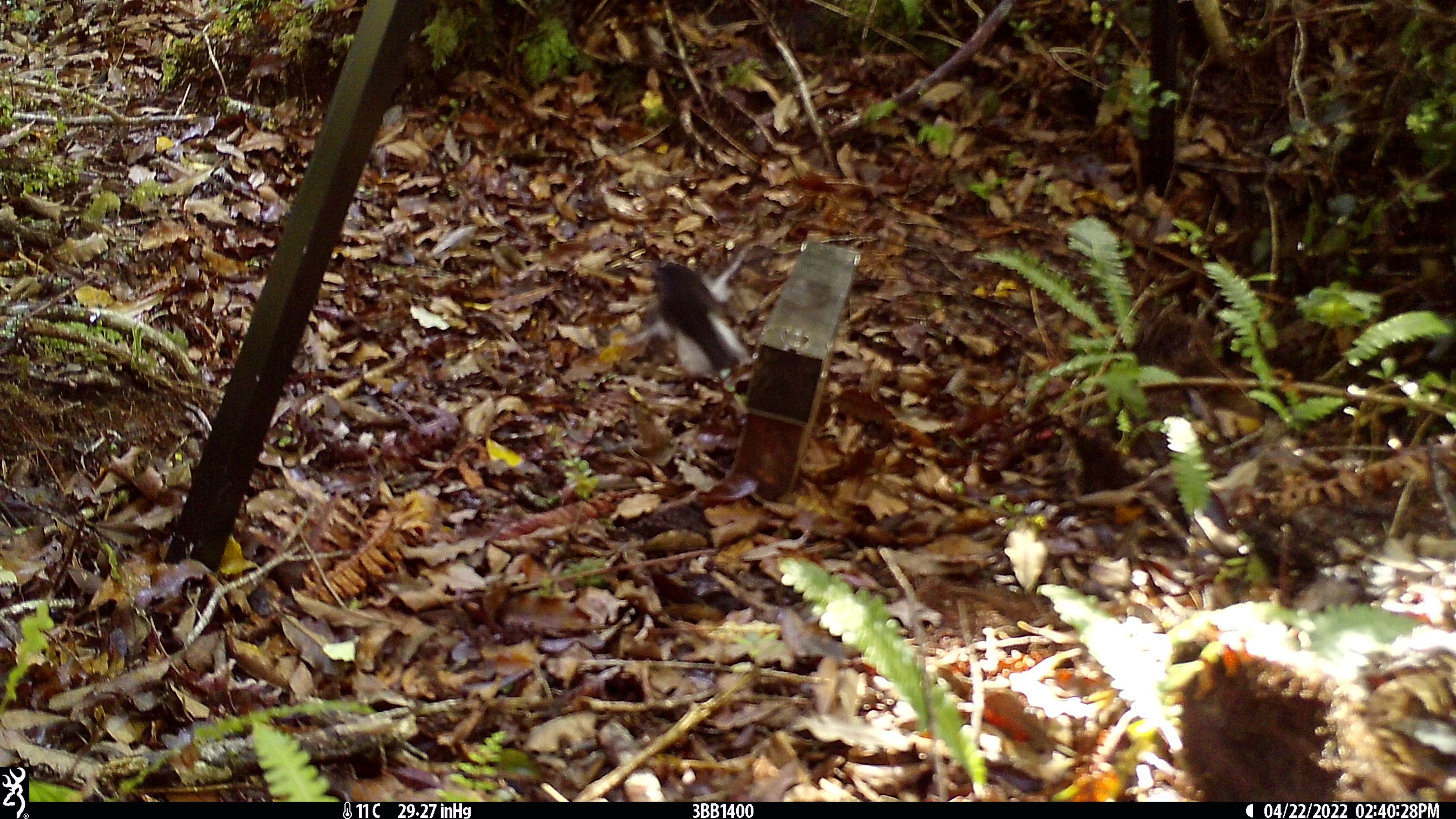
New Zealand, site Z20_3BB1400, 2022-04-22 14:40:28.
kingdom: Animalia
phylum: Chordata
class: Aves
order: Passeriformes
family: Petroicidae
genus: Petroica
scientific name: Petroica macrocephala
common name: tomtit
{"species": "tomtit (Petroica macrocephala)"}